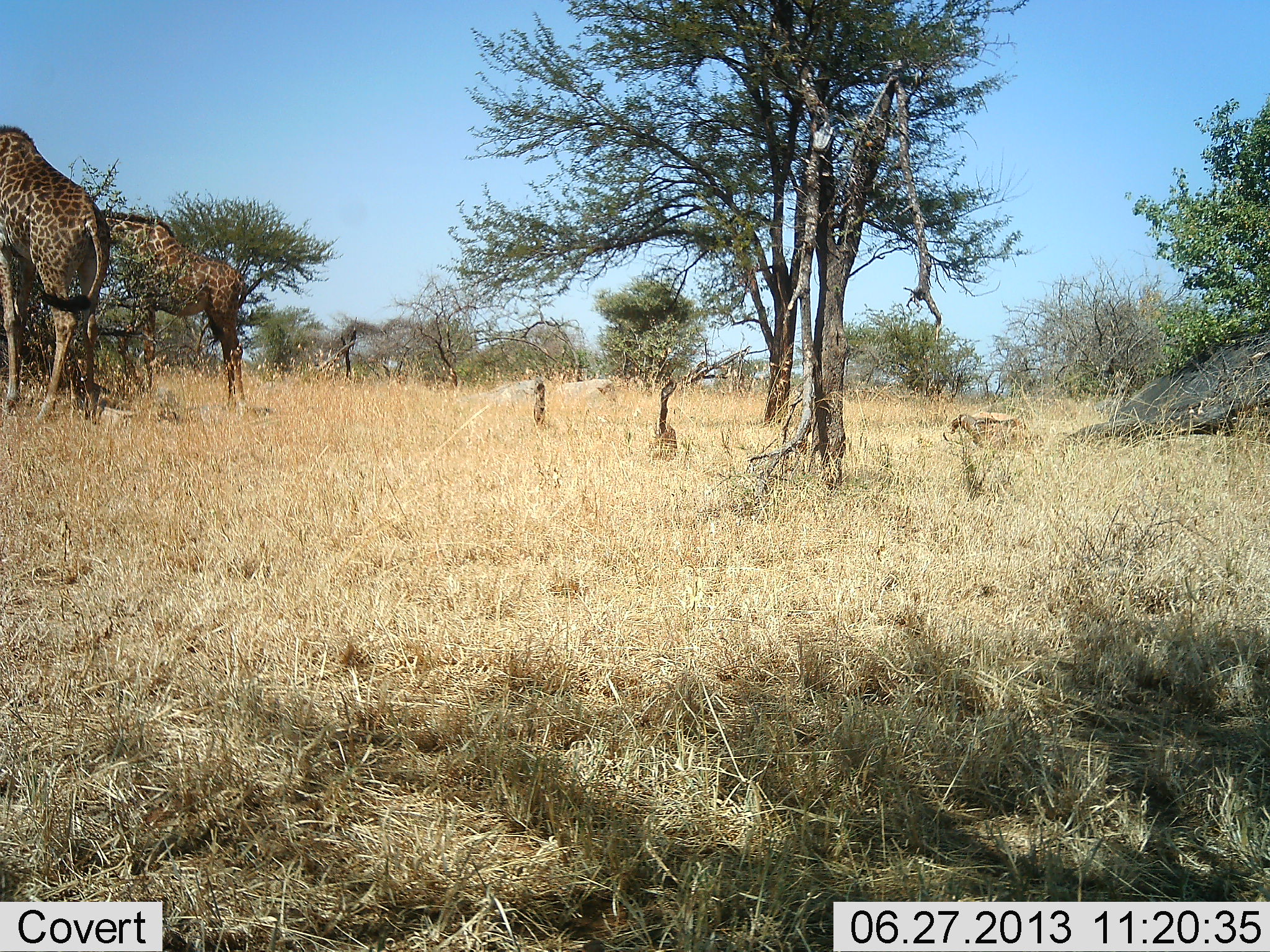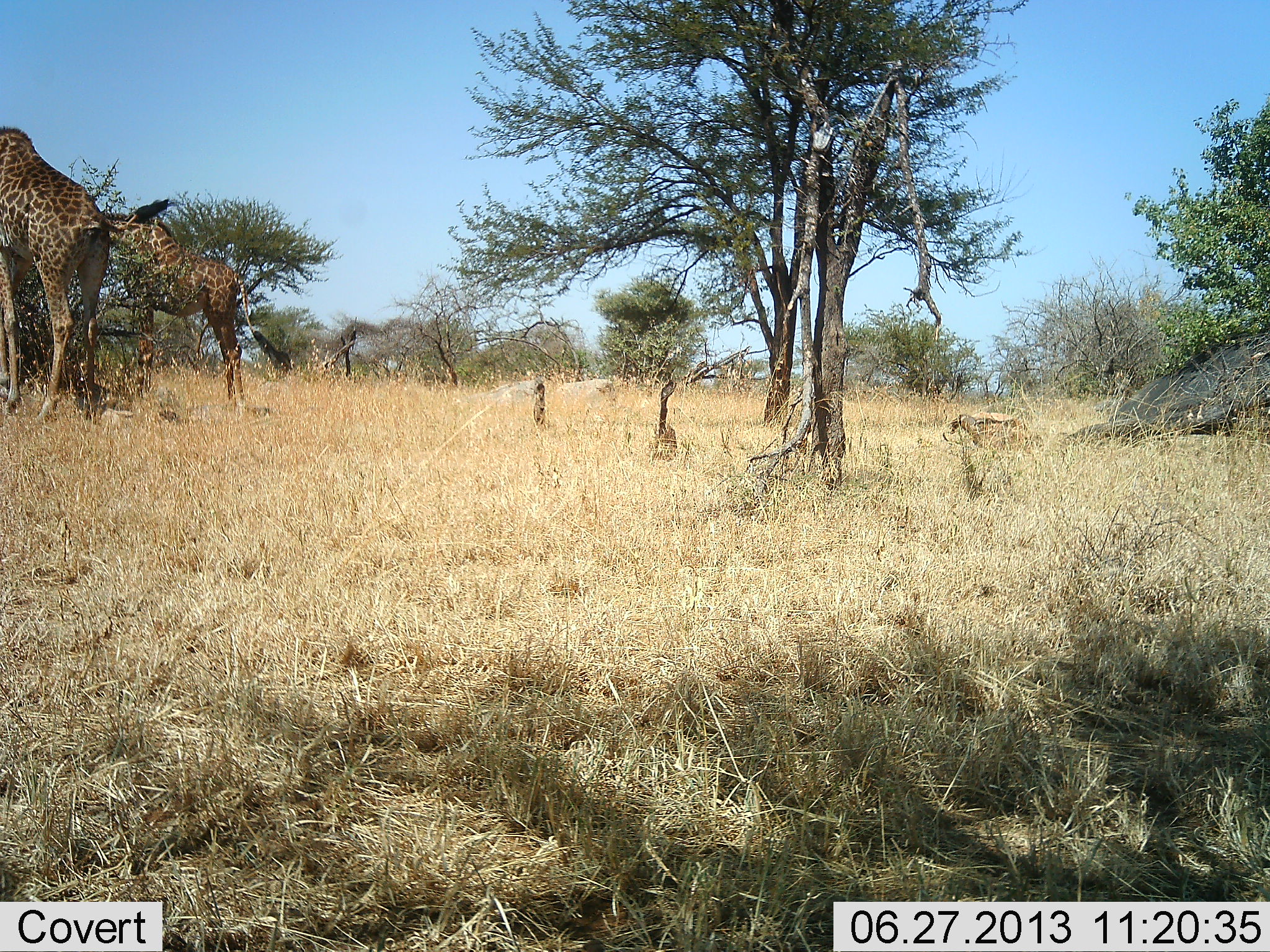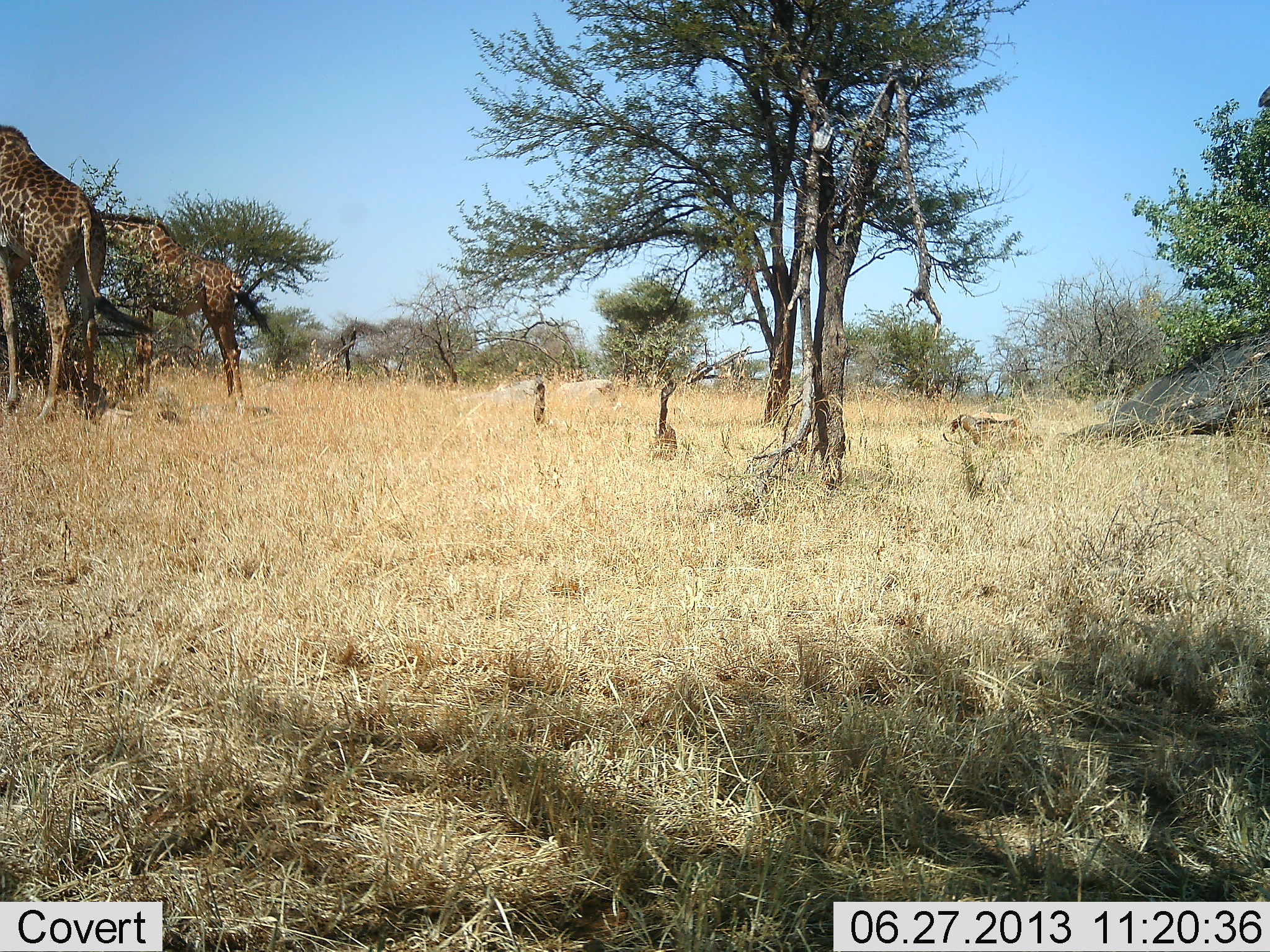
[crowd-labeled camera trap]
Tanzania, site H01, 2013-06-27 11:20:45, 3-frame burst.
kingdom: Animalia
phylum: Chordata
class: Mammalia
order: Artiodactyla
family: Giraffidae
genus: Giraffa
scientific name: Giraffa camelopardalis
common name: giraffe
Giraffe (Giraffa camelopardalis), count 2. Behavior (volunteer vote fractions): standing 50%, resting 0%, moving 0%, interacting 0%. Young present (vote fraction): 0%. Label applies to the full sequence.